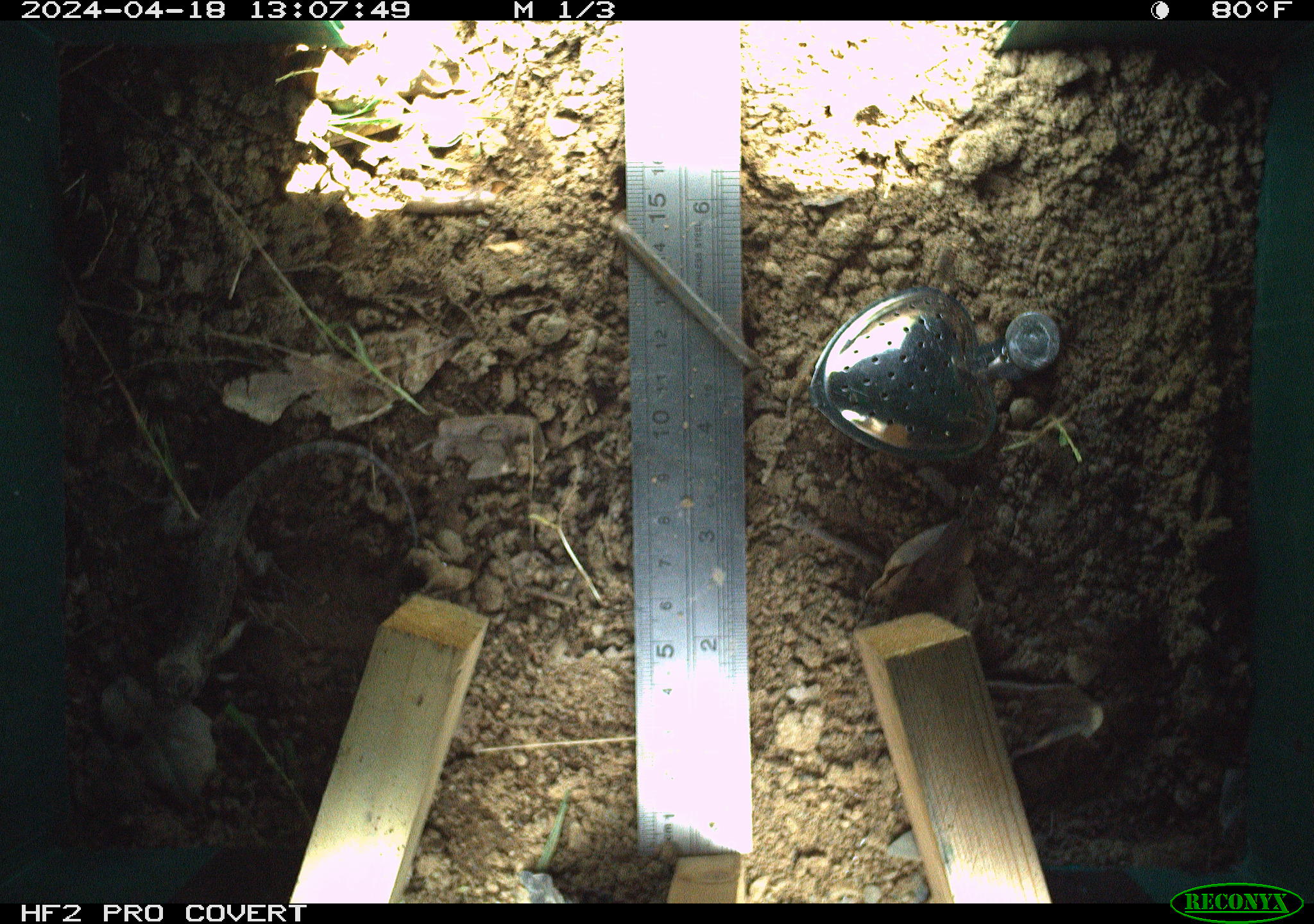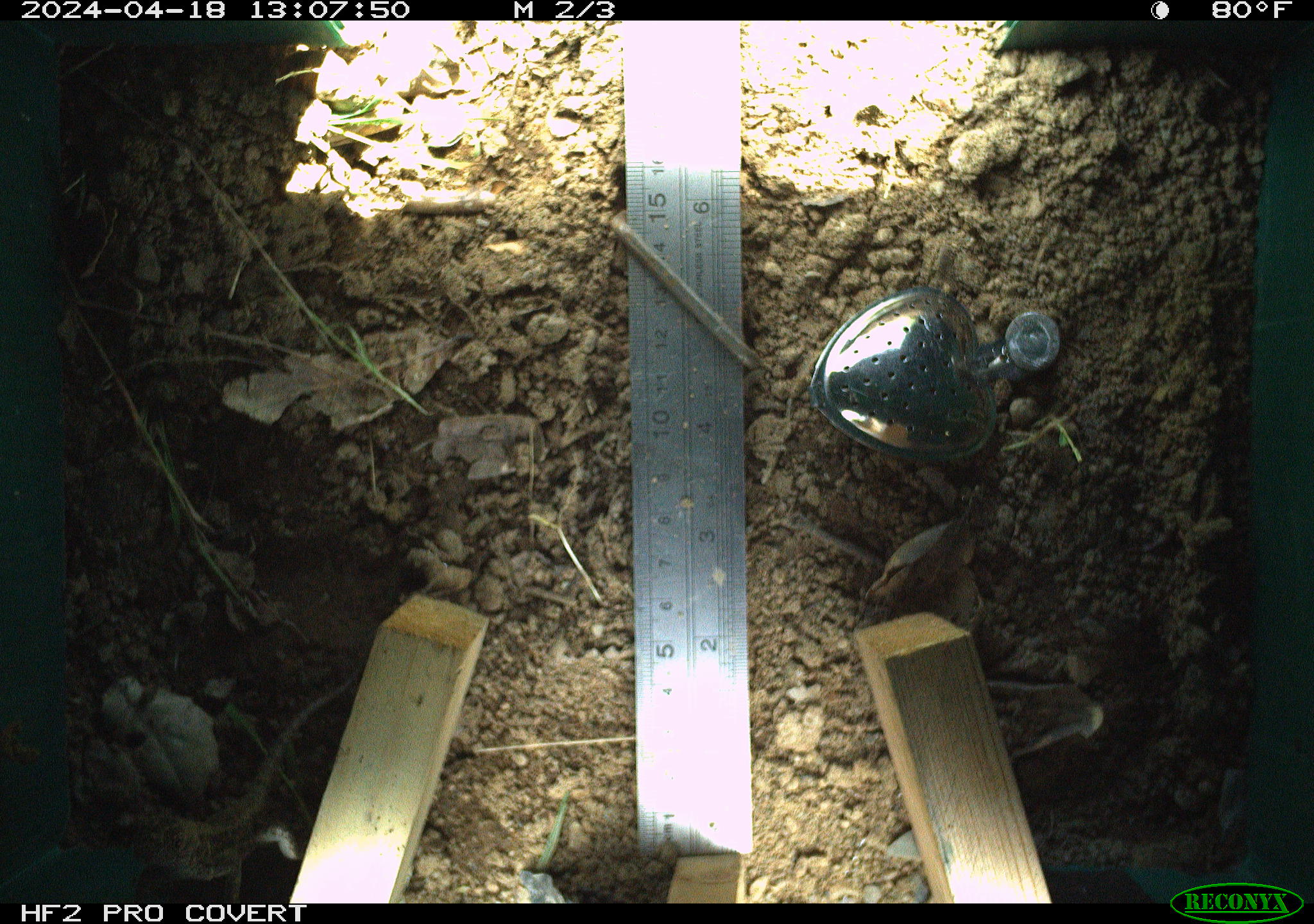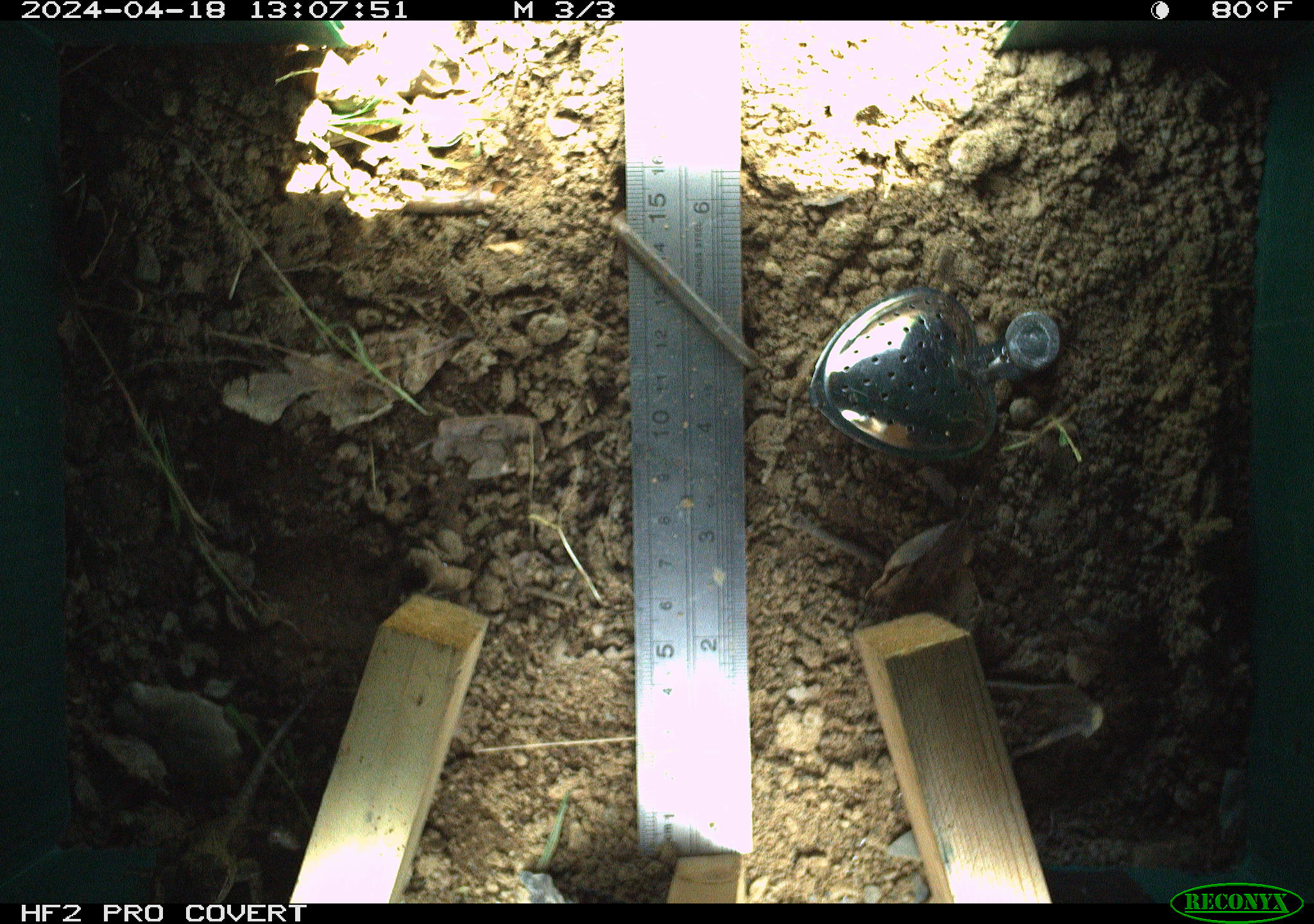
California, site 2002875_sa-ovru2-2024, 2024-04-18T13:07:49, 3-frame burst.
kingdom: Animalia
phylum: Chordata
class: Reptilia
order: Squamata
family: Phrynosomatidae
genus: Sceloporus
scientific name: Sceloporus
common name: spiny lizards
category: sceloporus species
Sceloporus species (spiny lizards) (Sceloporus).